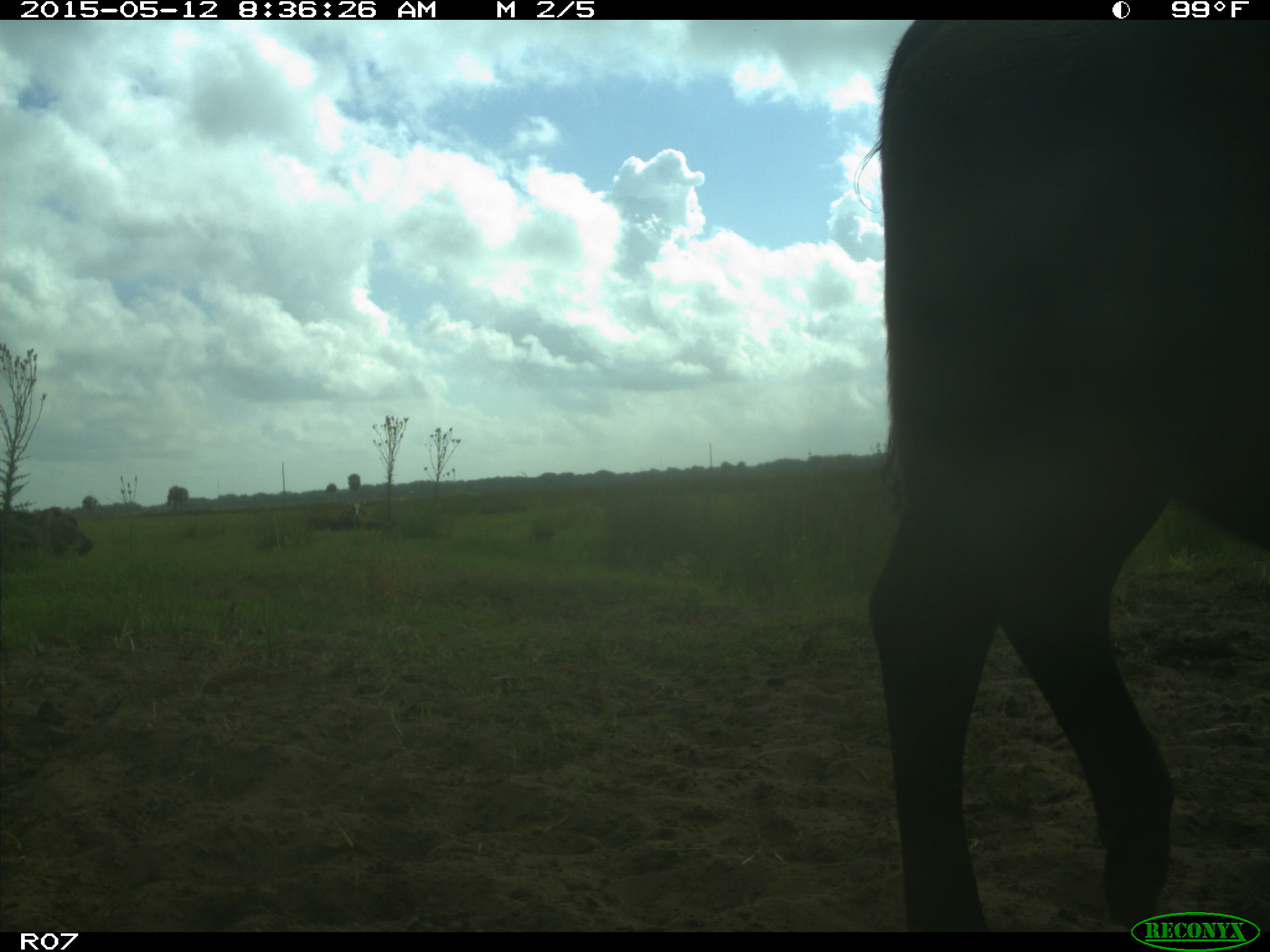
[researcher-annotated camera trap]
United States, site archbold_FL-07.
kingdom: Animalia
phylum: Chordata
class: Mammalia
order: Artiodactyla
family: Bovidae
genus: Bos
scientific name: Bos taurus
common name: domestic cow